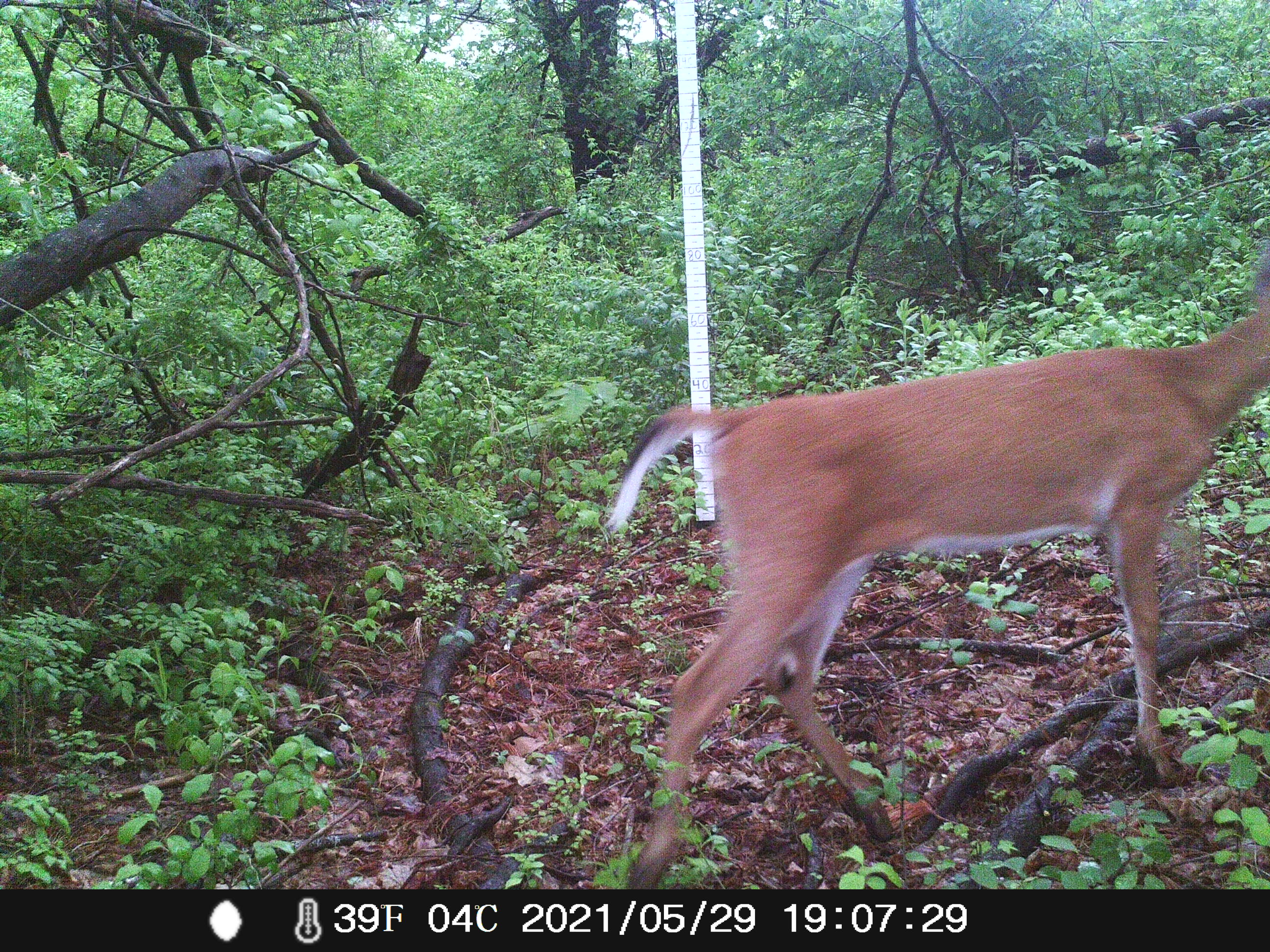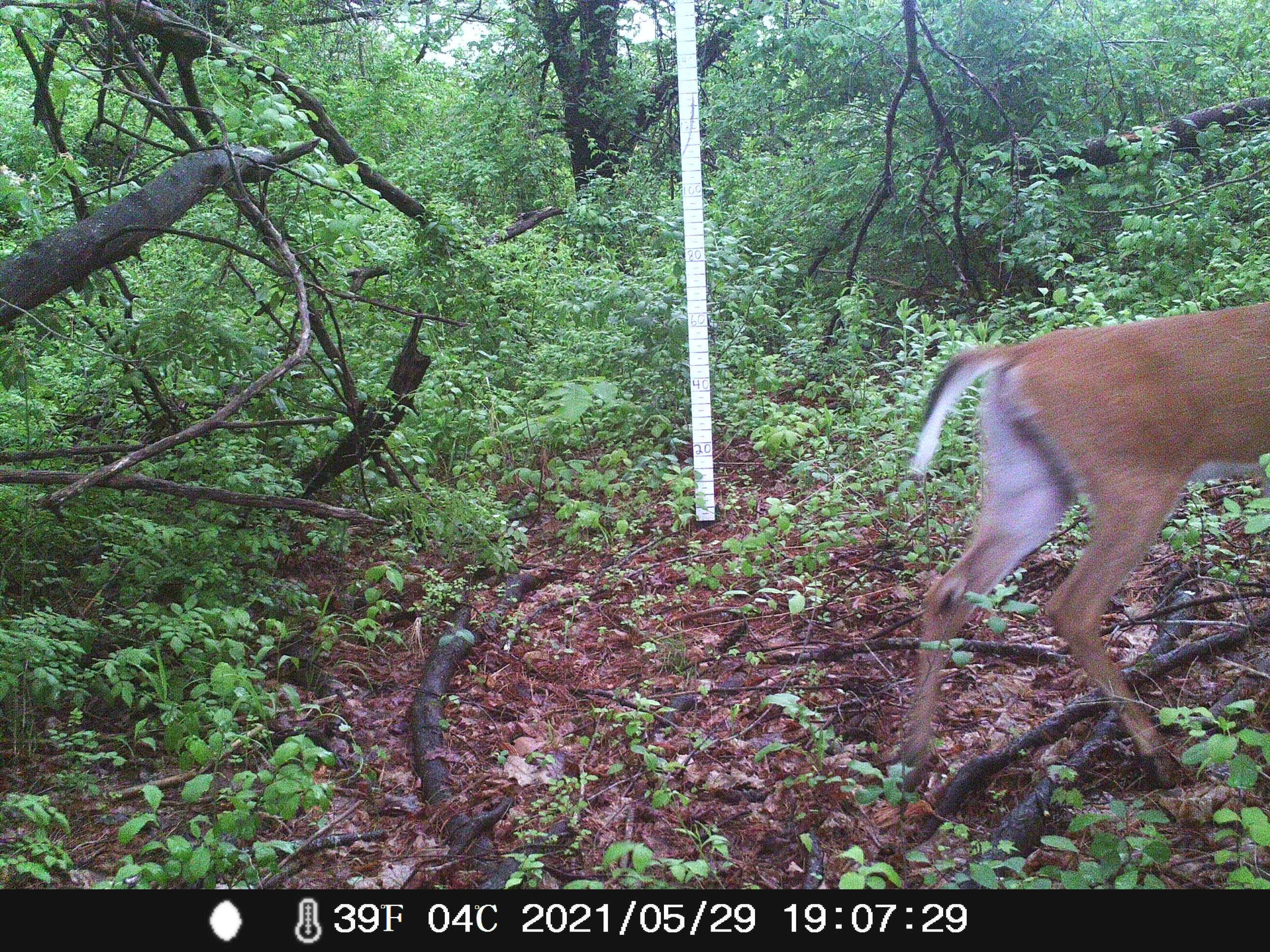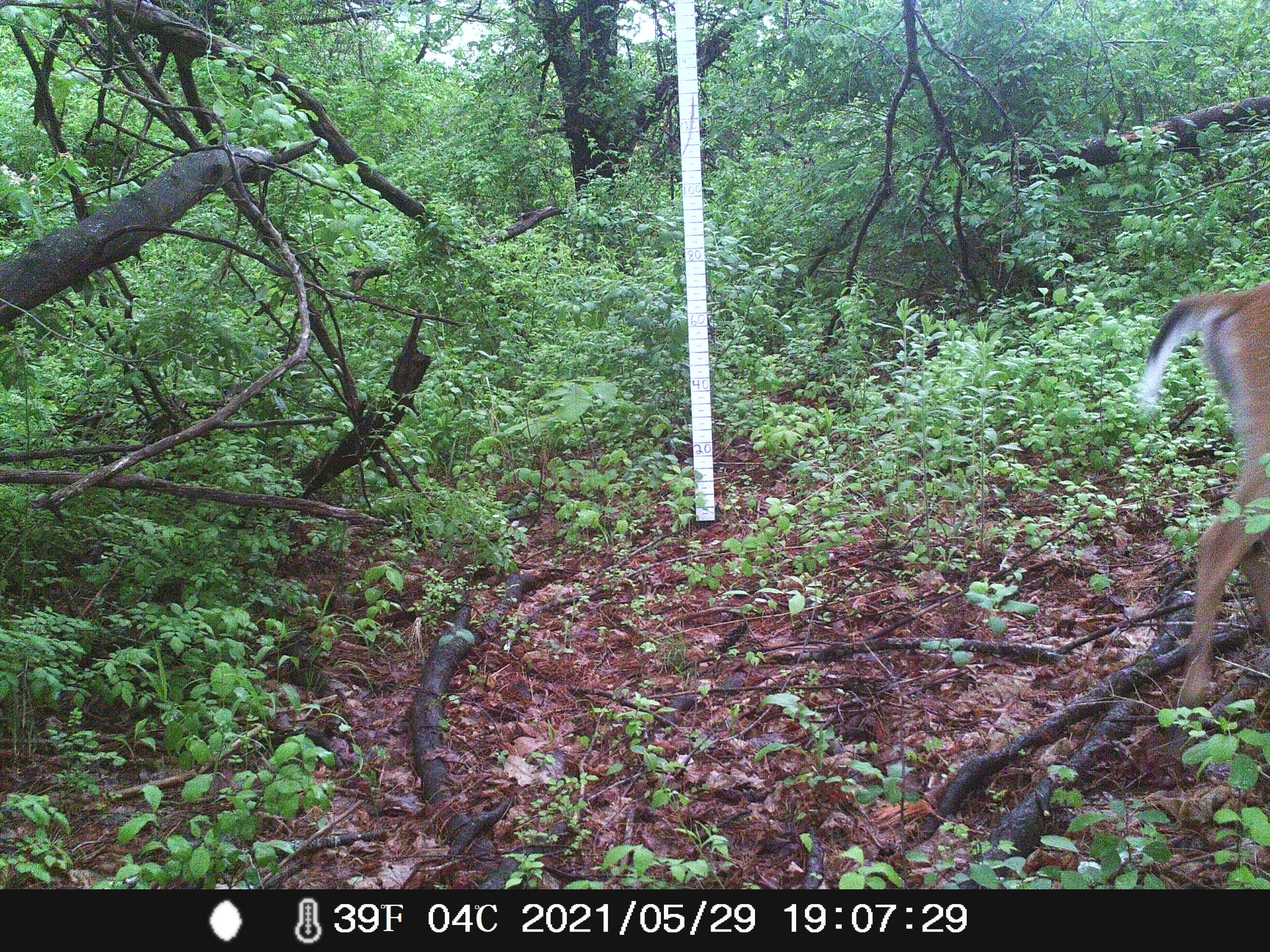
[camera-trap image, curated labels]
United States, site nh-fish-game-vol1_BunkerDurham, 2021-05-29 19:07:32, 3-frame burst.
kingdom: Animalia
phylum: Chordata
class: Mammalia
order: Artiodactyla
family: Cervidae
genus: Odocoileus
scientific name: Odocoileus virginianus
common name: white-tailed deer